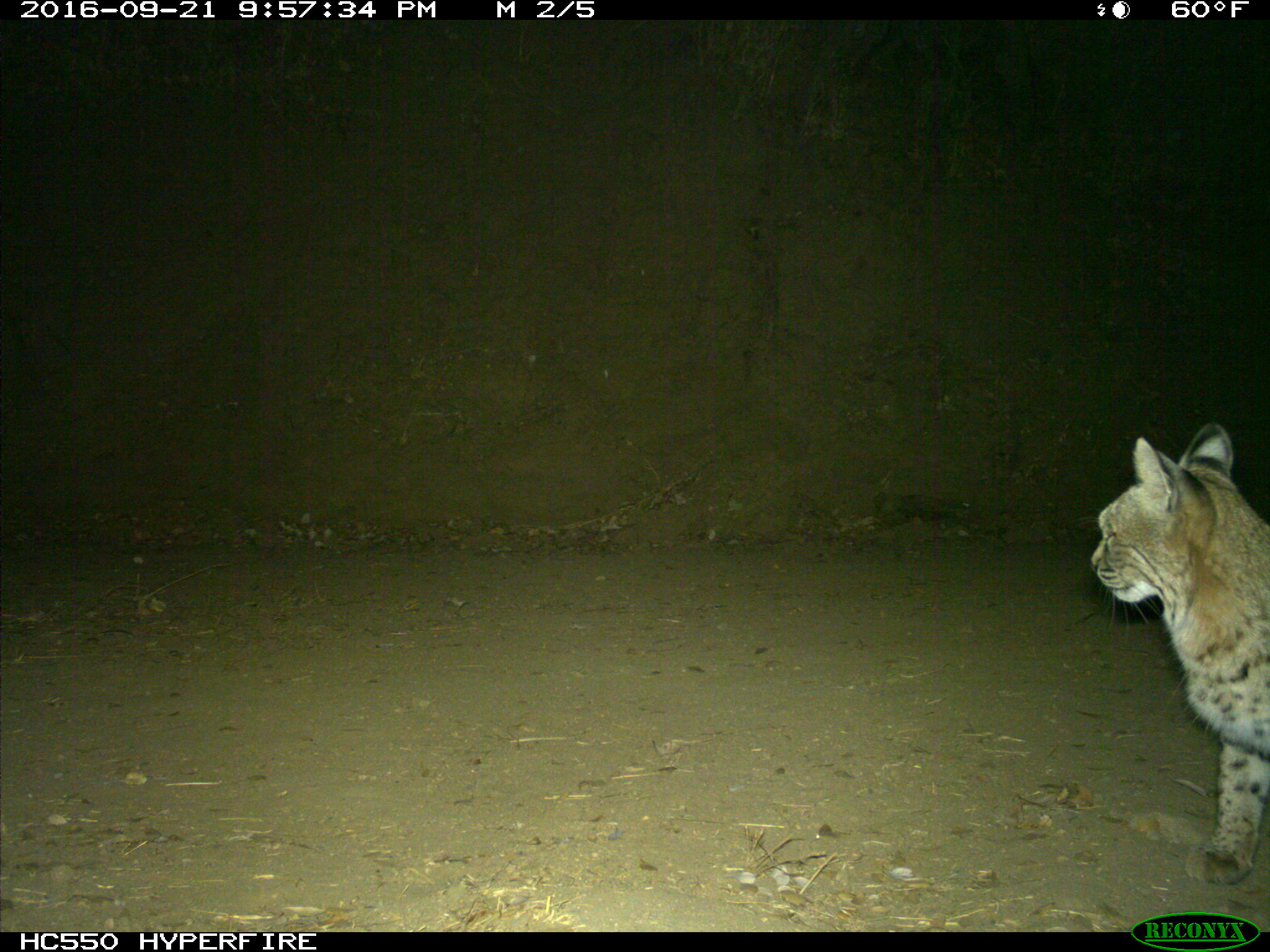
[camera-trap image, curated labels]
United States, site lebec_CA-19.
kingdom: Animalia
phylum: Chordata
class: Mammalia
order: Carnivora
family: Felidae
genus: Lynx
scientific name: Lynx rufus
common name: bobcat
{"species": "Lynx rufus (bobcat)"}